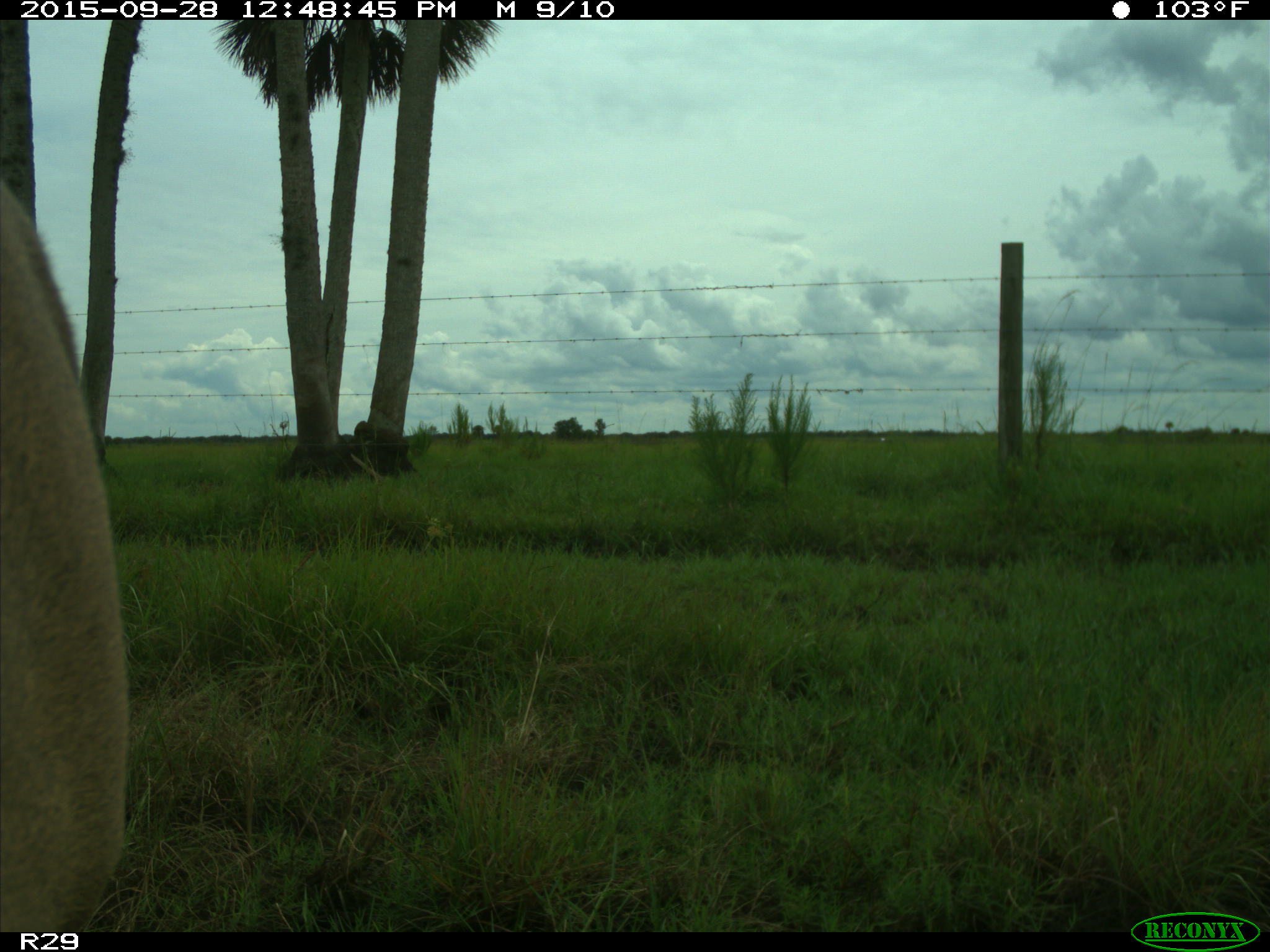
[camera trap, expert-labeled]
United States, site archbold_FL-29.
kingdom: Animalia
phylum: Chordata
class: Mammalia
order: Artiodactyla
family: Cervidae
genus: Odocoileus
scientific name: Odocoileus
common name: deer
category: unidentified deer